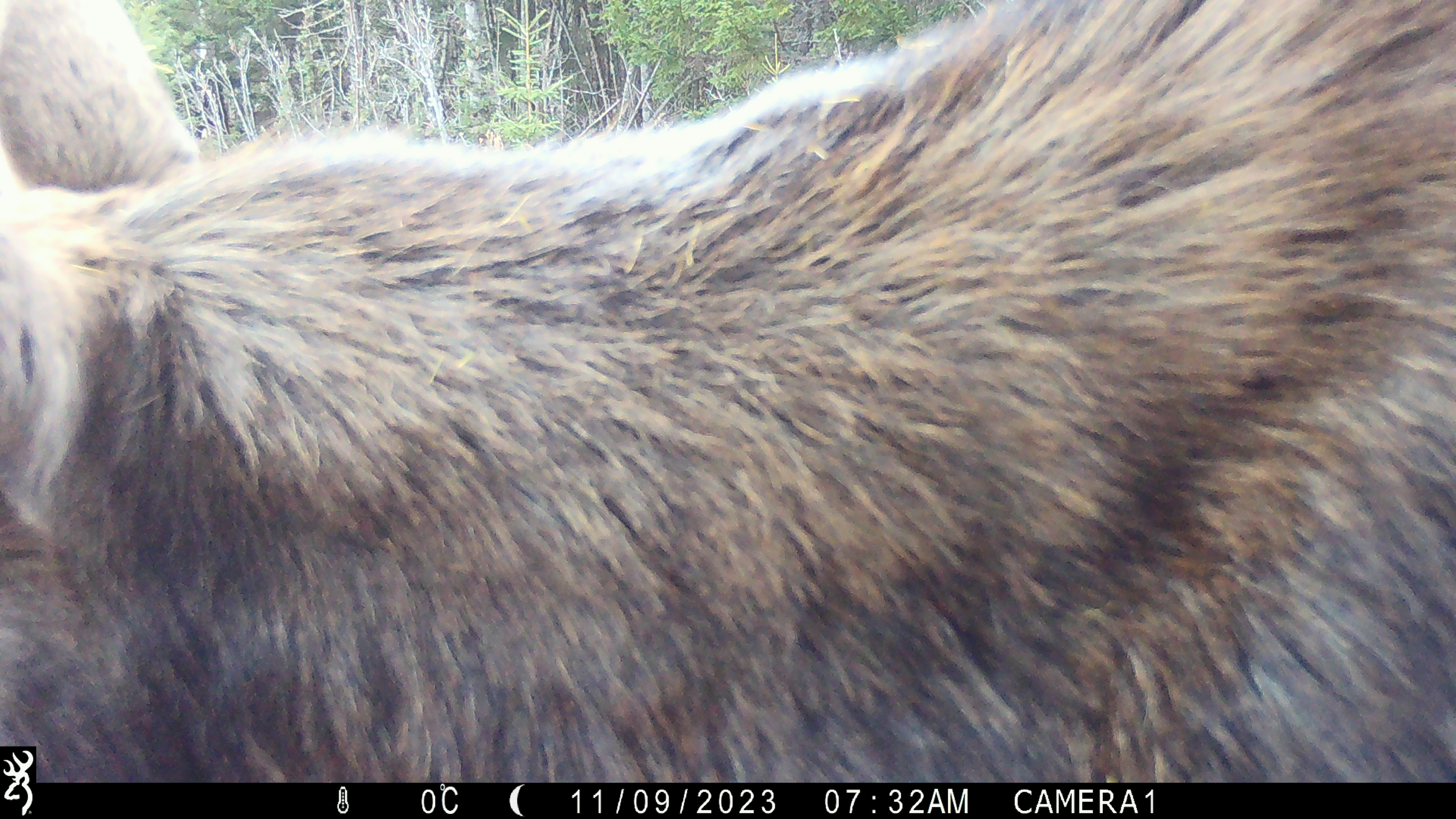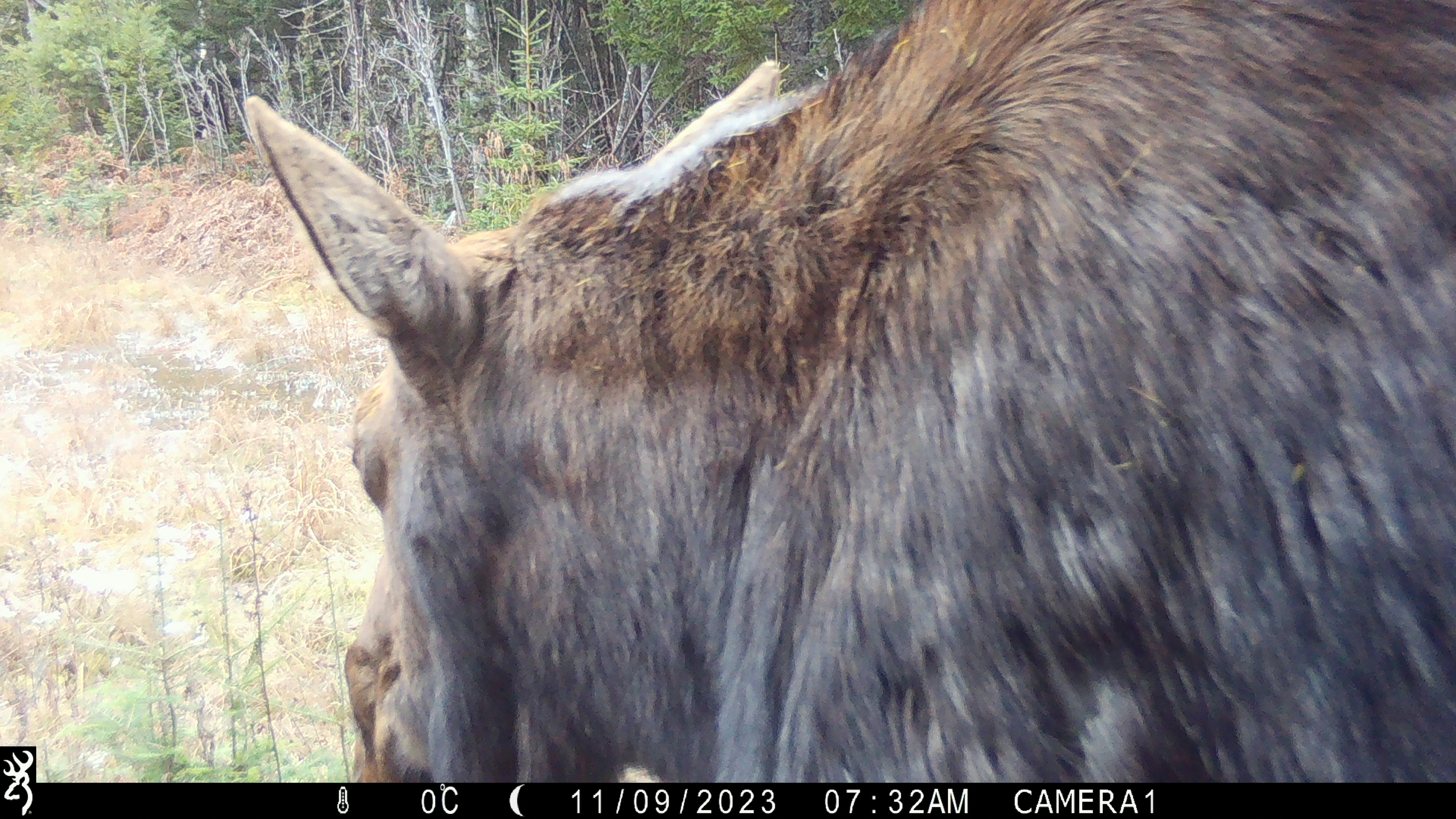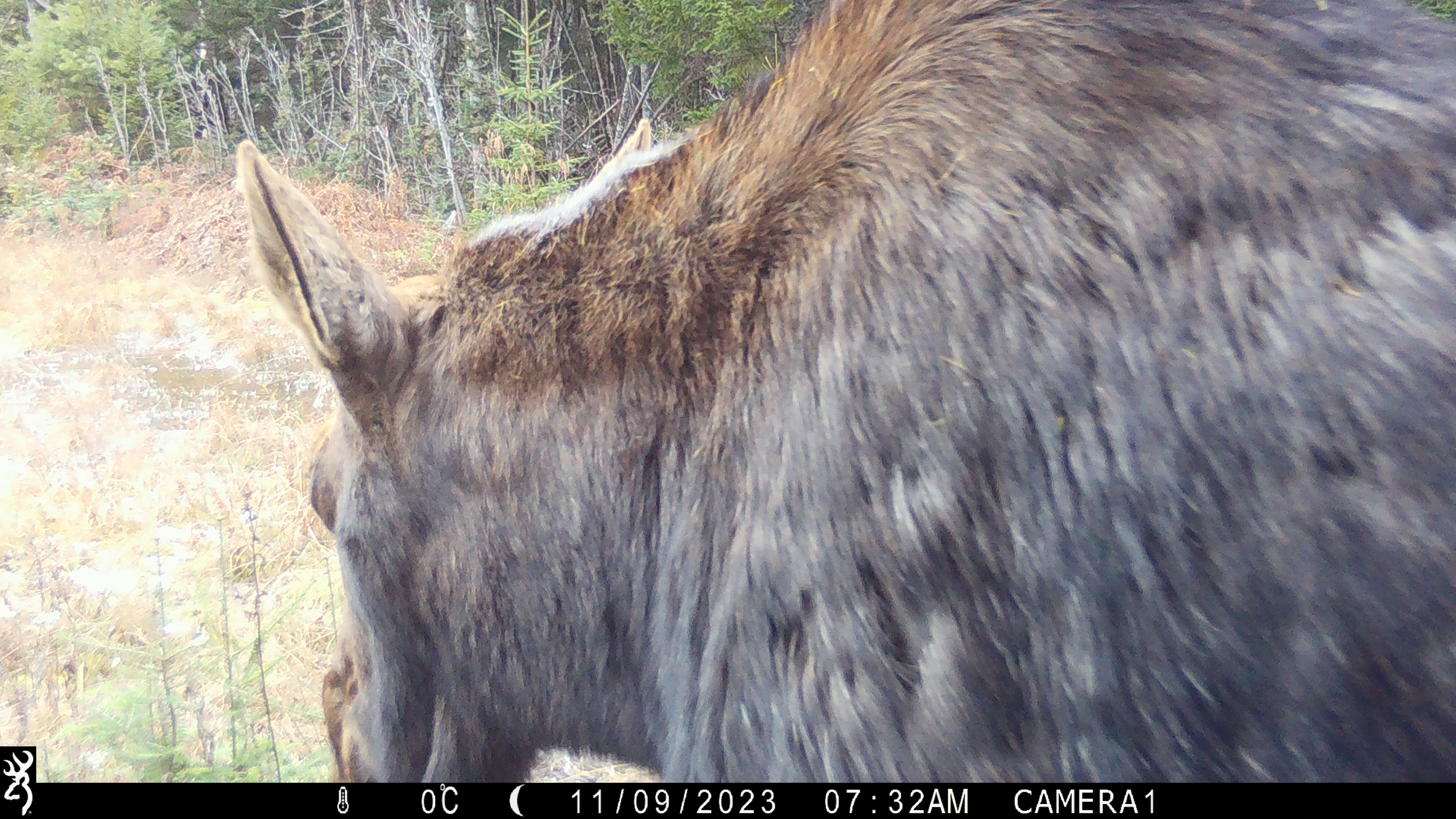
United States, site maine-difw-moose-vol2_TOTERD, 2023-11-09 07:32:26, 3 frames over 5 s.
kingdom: Animalia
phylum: Chordata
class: Mammalia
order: Artiodactyla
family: Cervidae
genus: Alces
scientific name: Alces alces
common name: moose